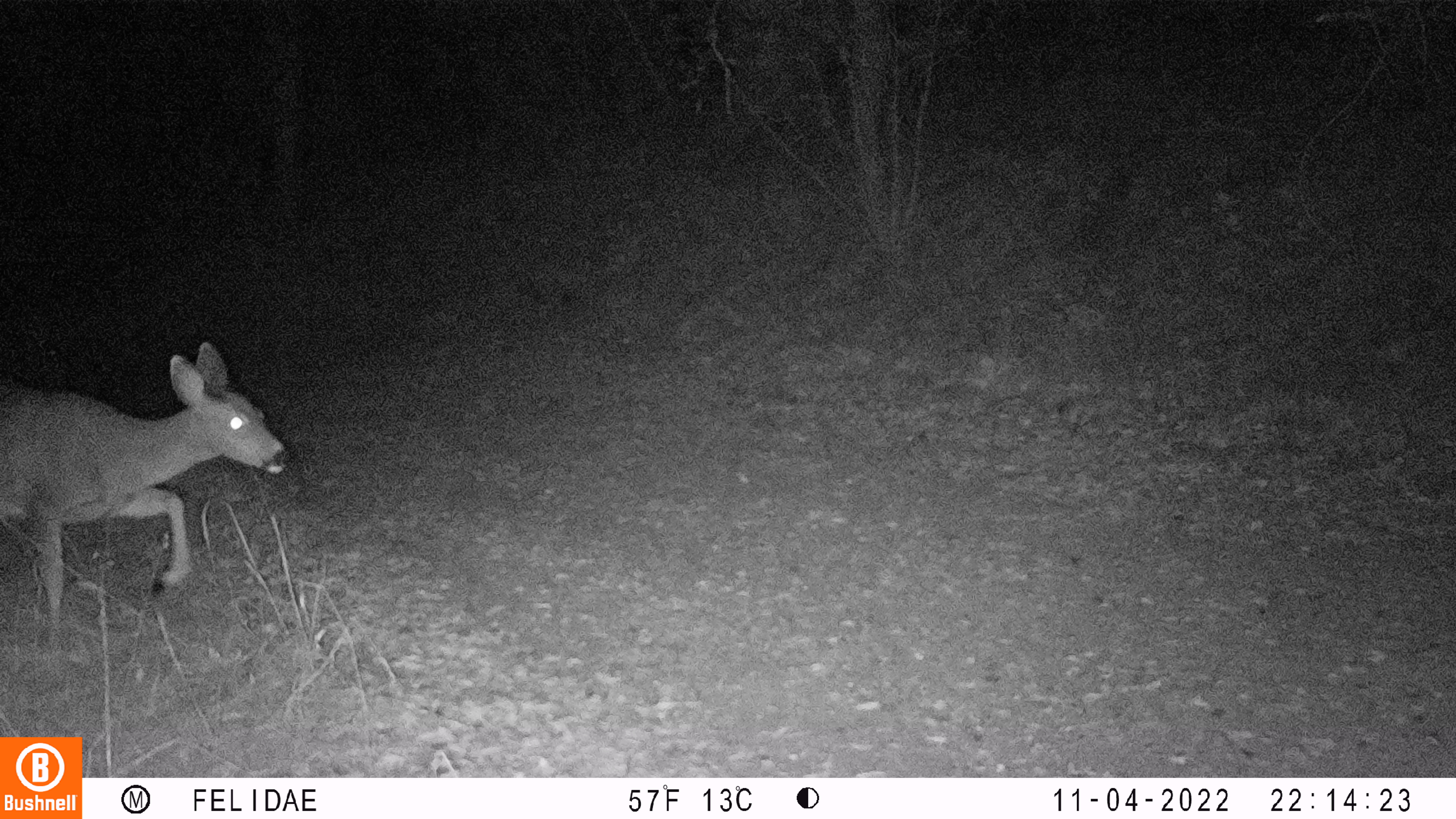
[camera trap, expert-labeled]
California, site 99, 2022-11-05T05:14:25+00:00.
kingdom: Animalia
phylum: Chordata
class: Mammalia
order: Artiodactyla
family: Cervidae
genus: Odocoileus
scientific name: Odocoileus hemionus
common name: mule deer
Mule deer (Odocoileus hemionus).